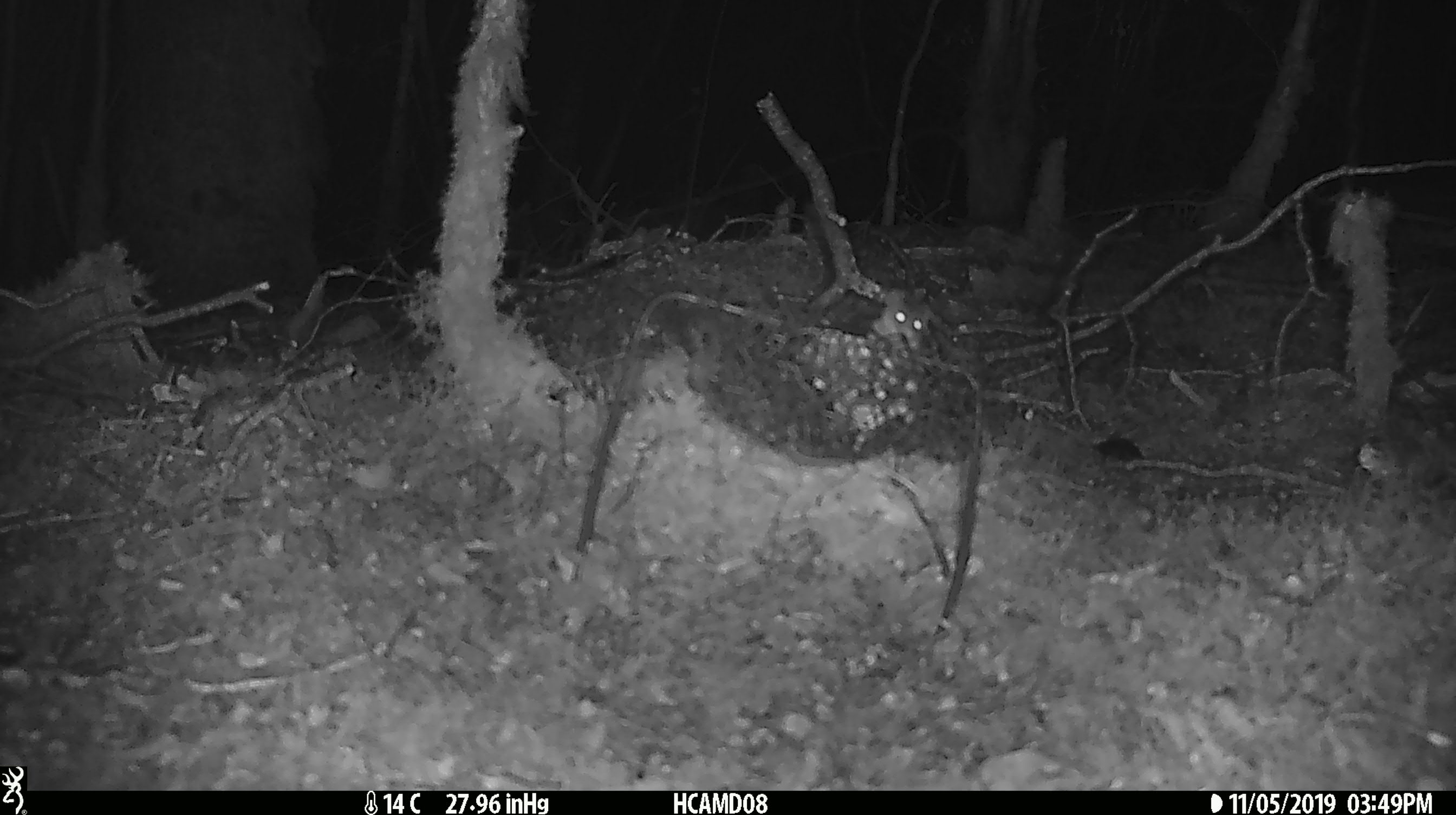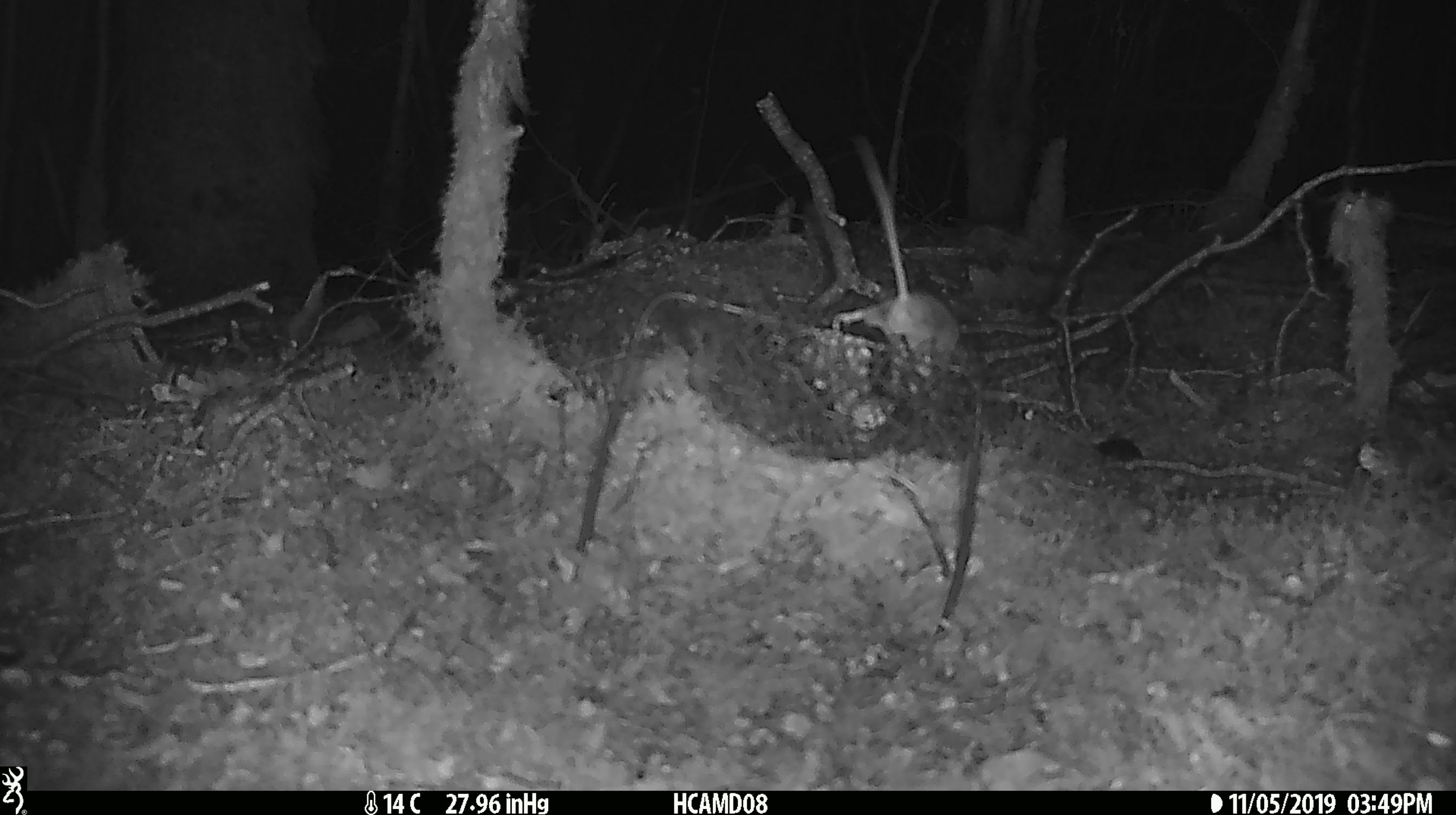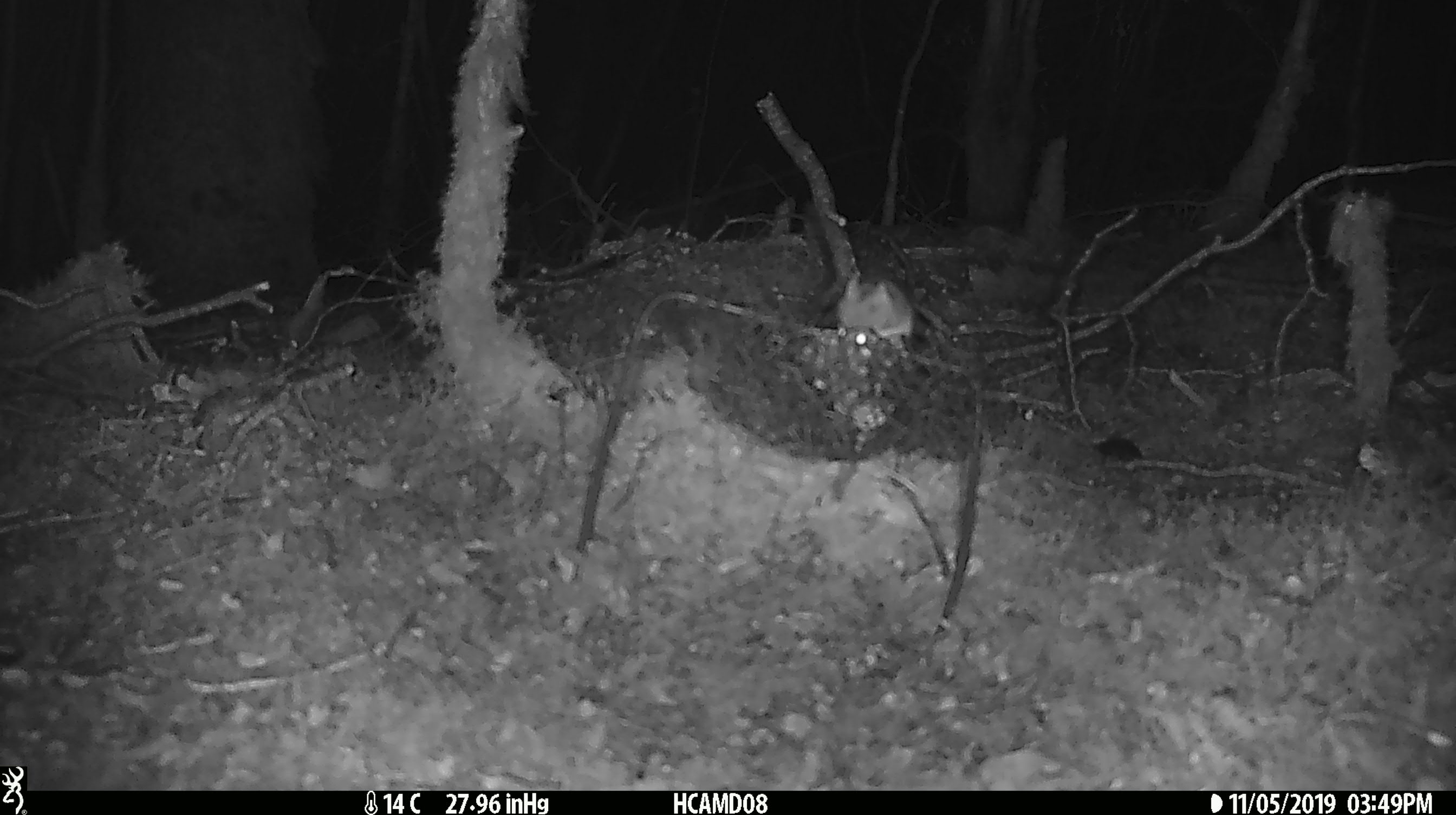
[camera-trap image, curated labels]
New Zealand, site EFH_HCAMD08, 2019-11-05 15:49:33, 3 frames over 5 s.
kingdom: Animalia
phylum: Chordata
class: Mammalia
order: Rodentia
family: Muridae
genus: Mus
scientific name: Mus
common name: mouse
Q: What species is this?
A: Mouse (Mus).